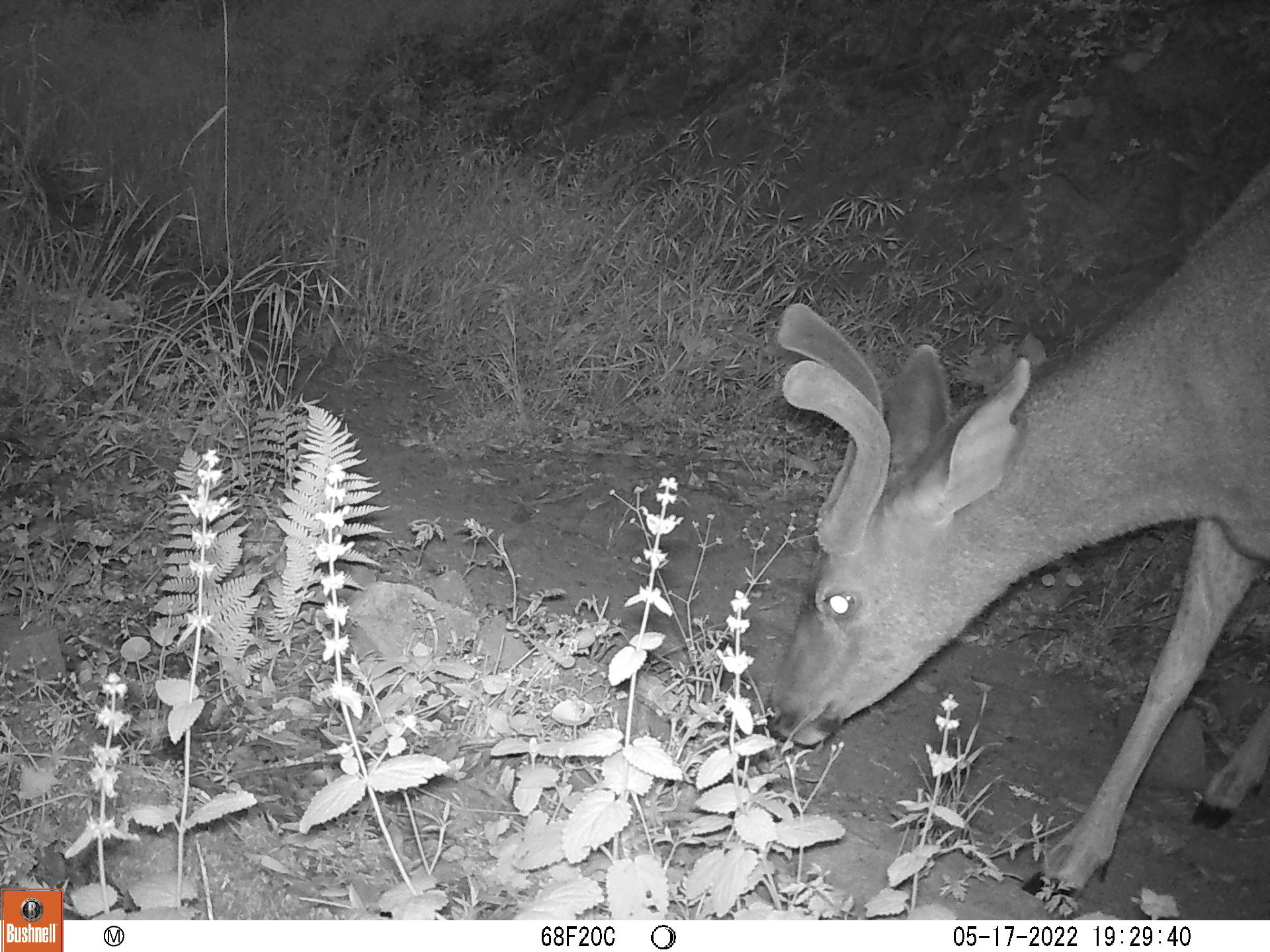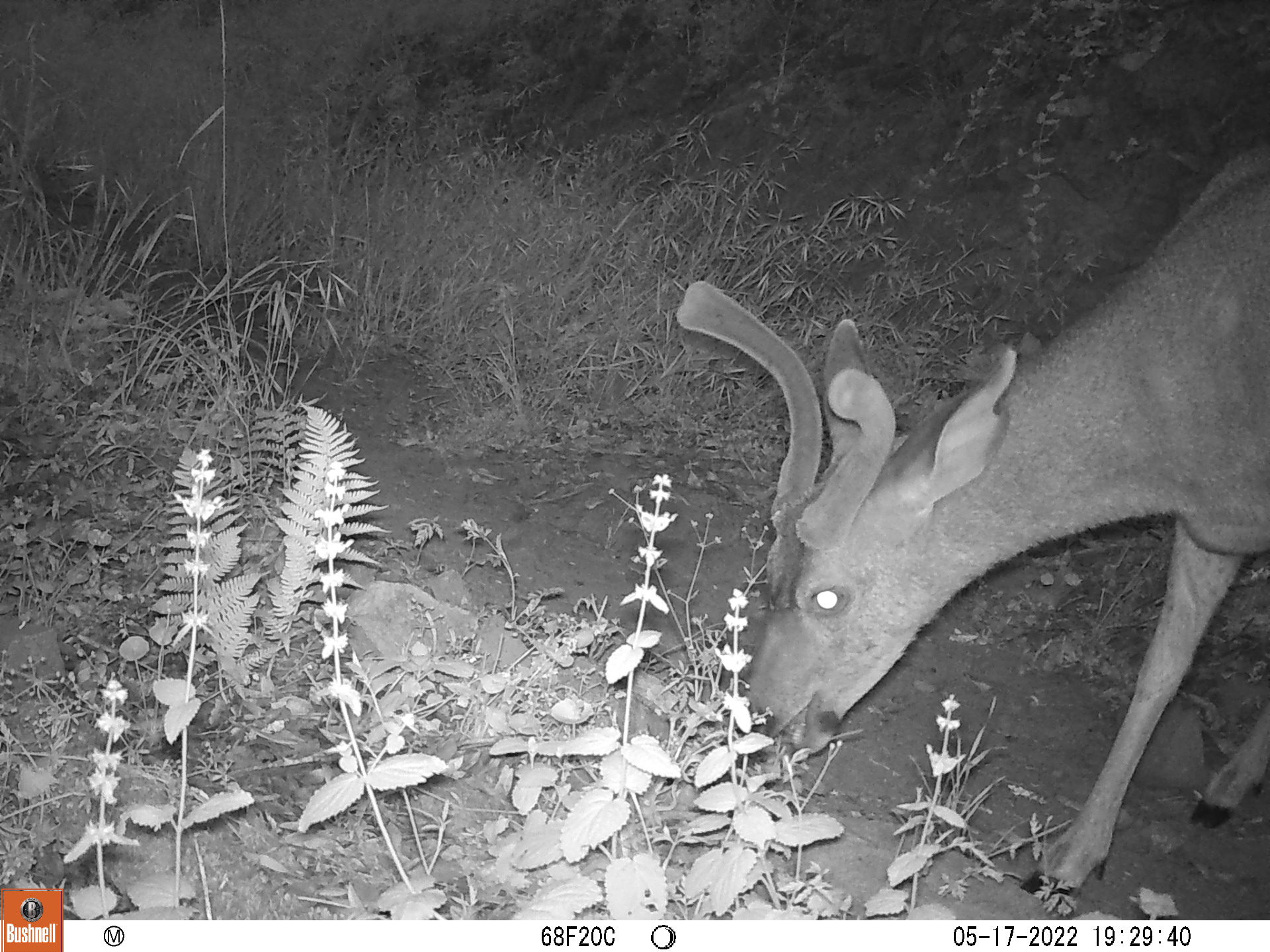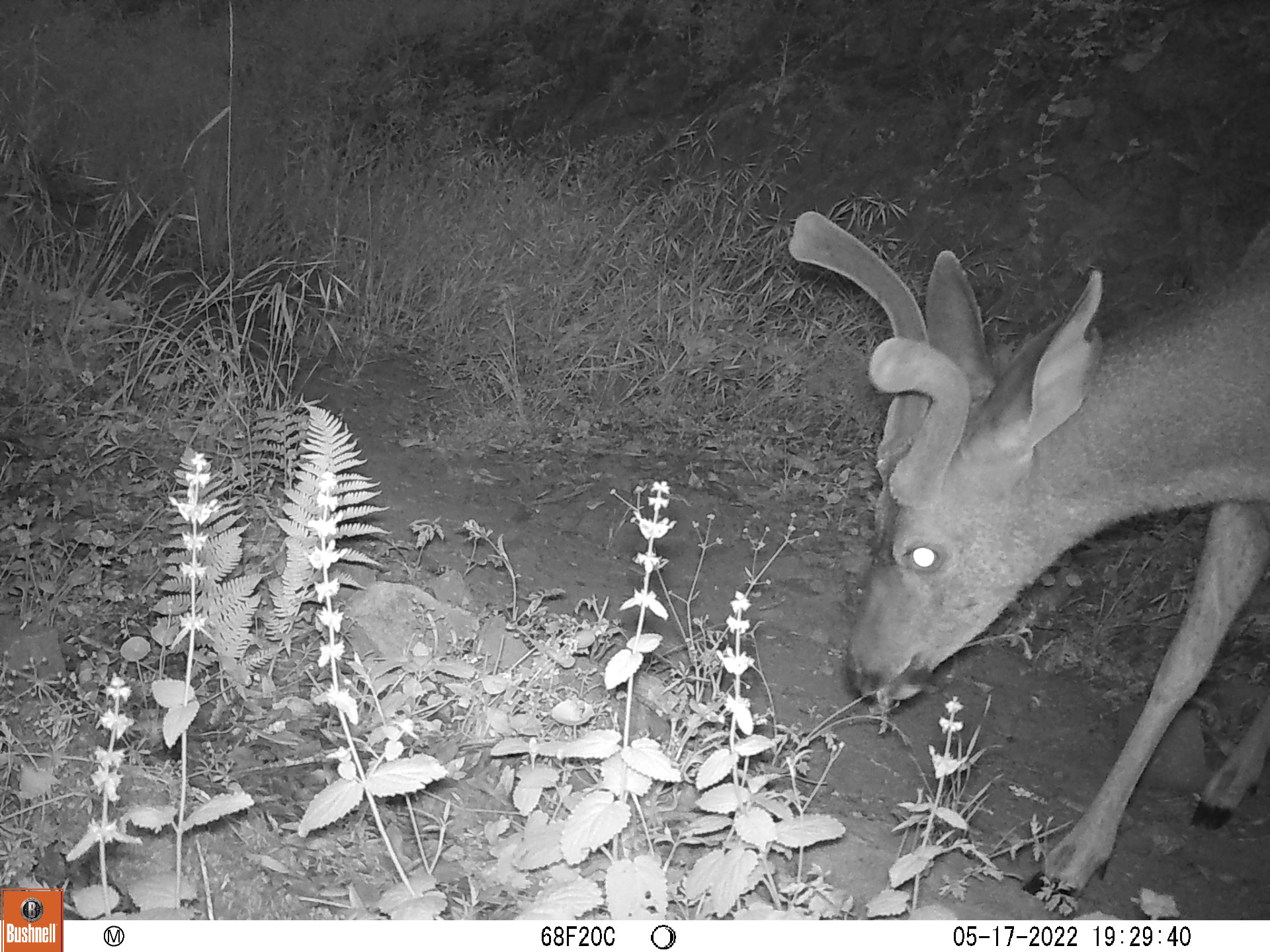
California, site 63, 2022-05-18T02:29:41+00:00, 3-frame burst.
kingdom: Animalia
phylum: Chordata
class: Mammalia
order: Artiodactyla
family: Cervidae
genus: Odocoileus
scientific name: Odocoileus hemionus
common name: mule deer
Mule deer (Odocoileus hemionus).